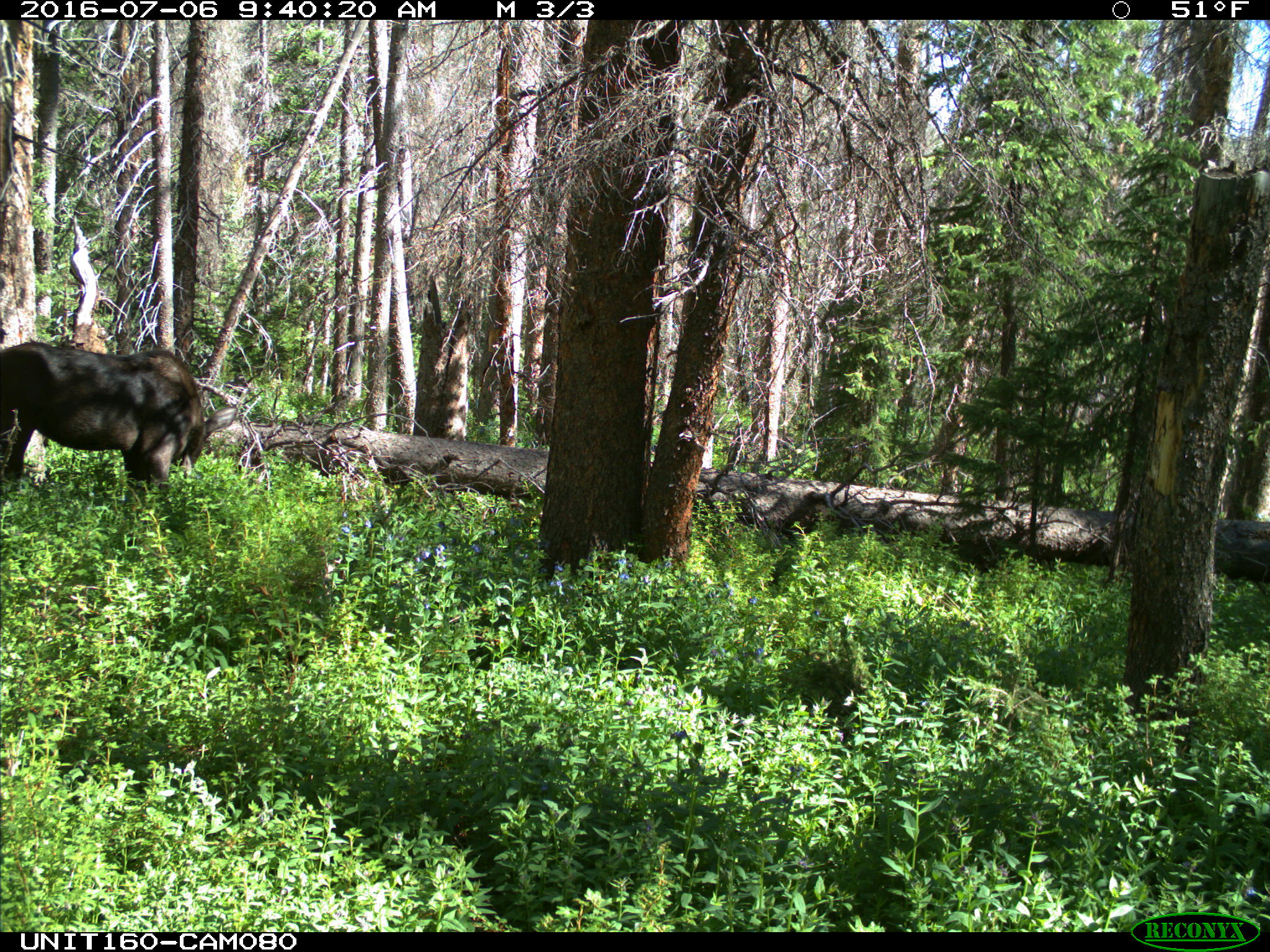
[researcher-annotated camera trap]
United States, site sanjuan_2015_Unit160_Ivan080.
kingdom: Animalia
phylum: Chordata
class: Mammalia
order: Artiodactyla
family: Cervidae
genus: Alces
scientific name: Alces alces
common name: moose